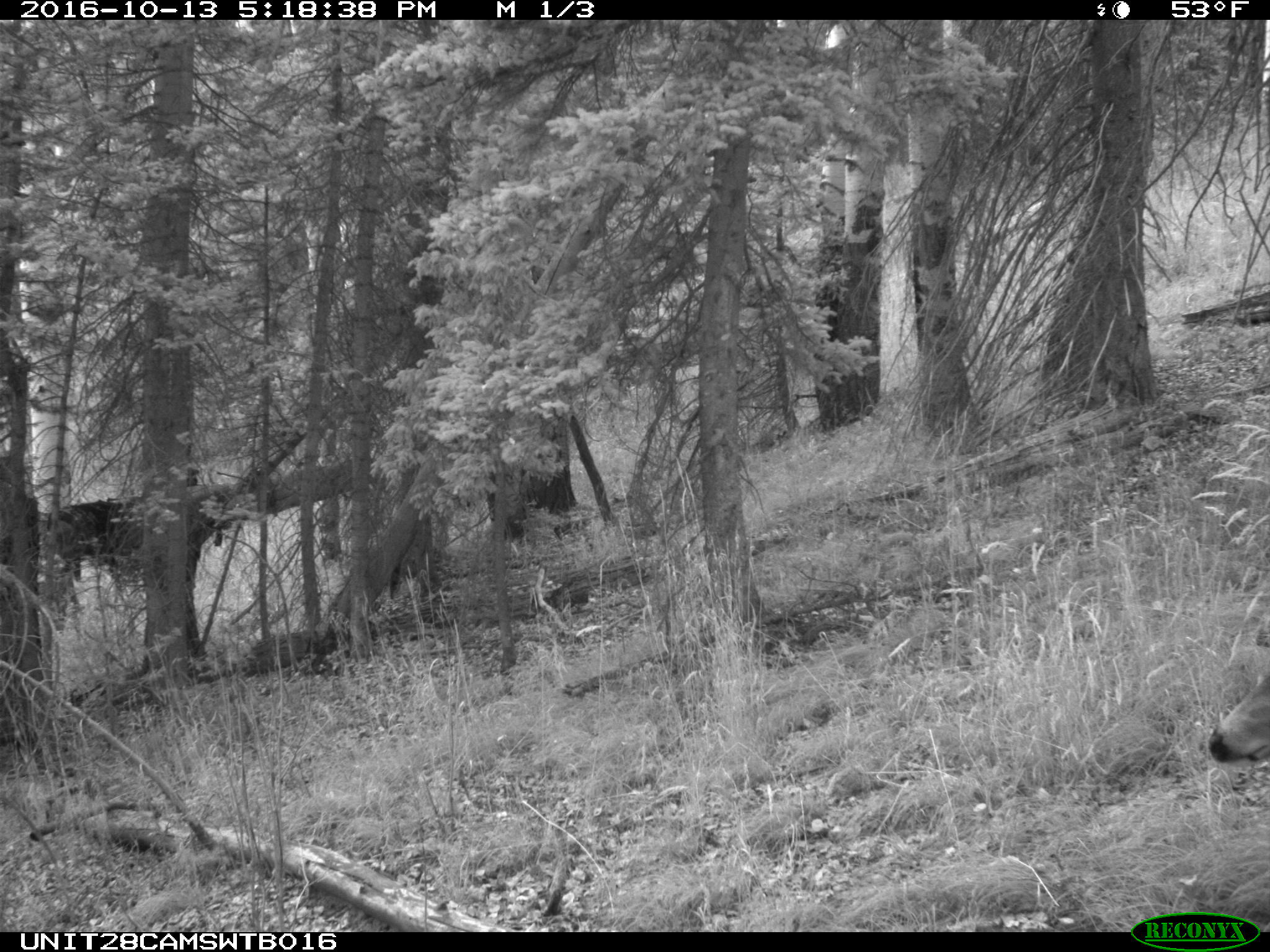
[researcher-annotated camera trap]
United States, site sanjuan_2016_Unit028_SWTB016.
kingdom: Animalia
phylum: Chordata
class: Mammalia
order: Artiodactyla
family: Cervidae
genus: Odocoileus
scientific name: Odocoileus hemionus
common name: mule deer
Odocoileus hemionus (mule deer).